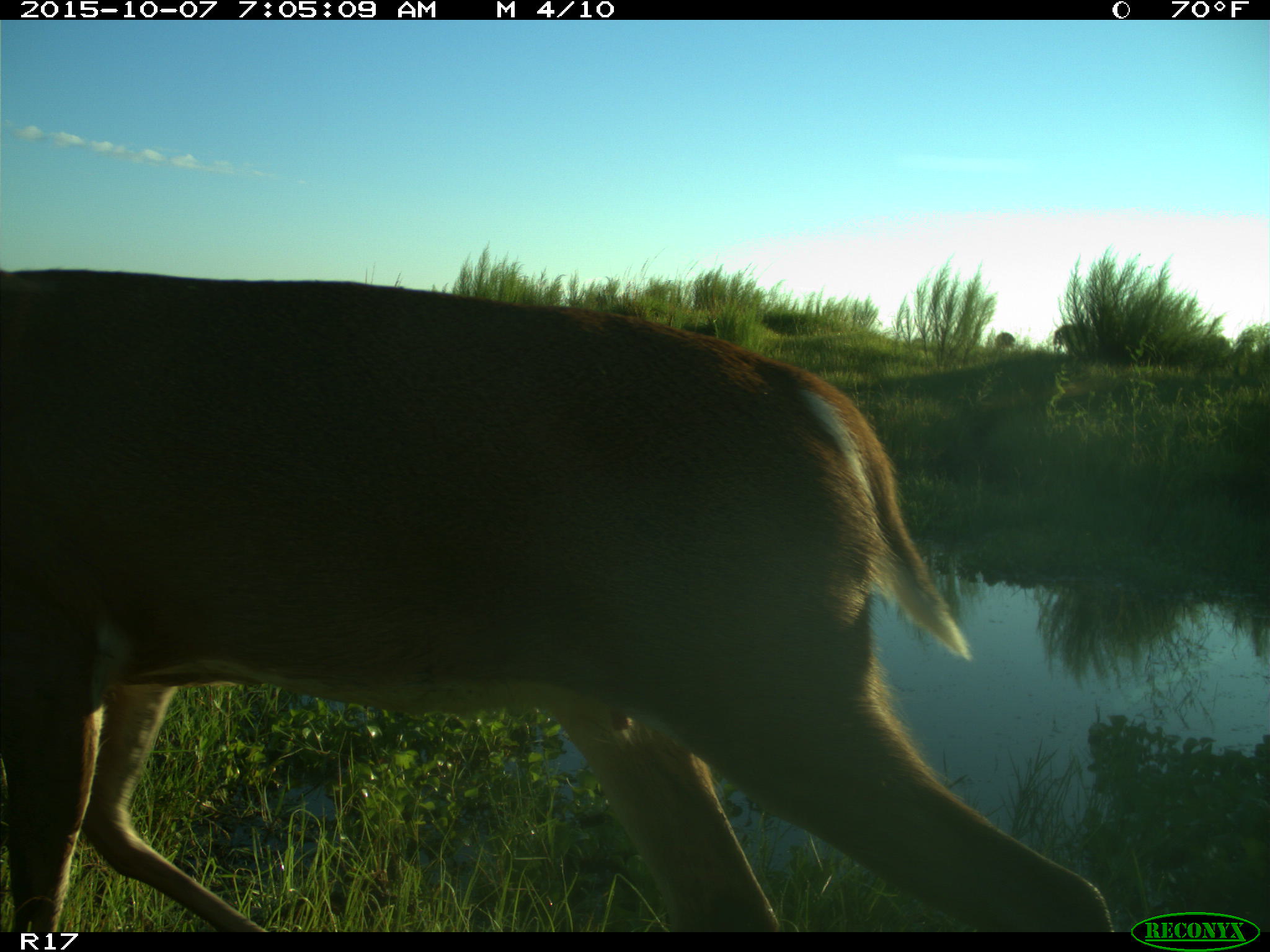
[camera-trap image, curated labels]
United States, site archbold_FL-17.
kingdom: Animalia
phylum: Chordata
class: Mammalia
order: Artiodactyla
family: Cervidae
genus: Odocoileus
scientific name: Odocoileus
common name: deer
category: unidentified deer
Unidentified deer (deer) (Odocoileus).